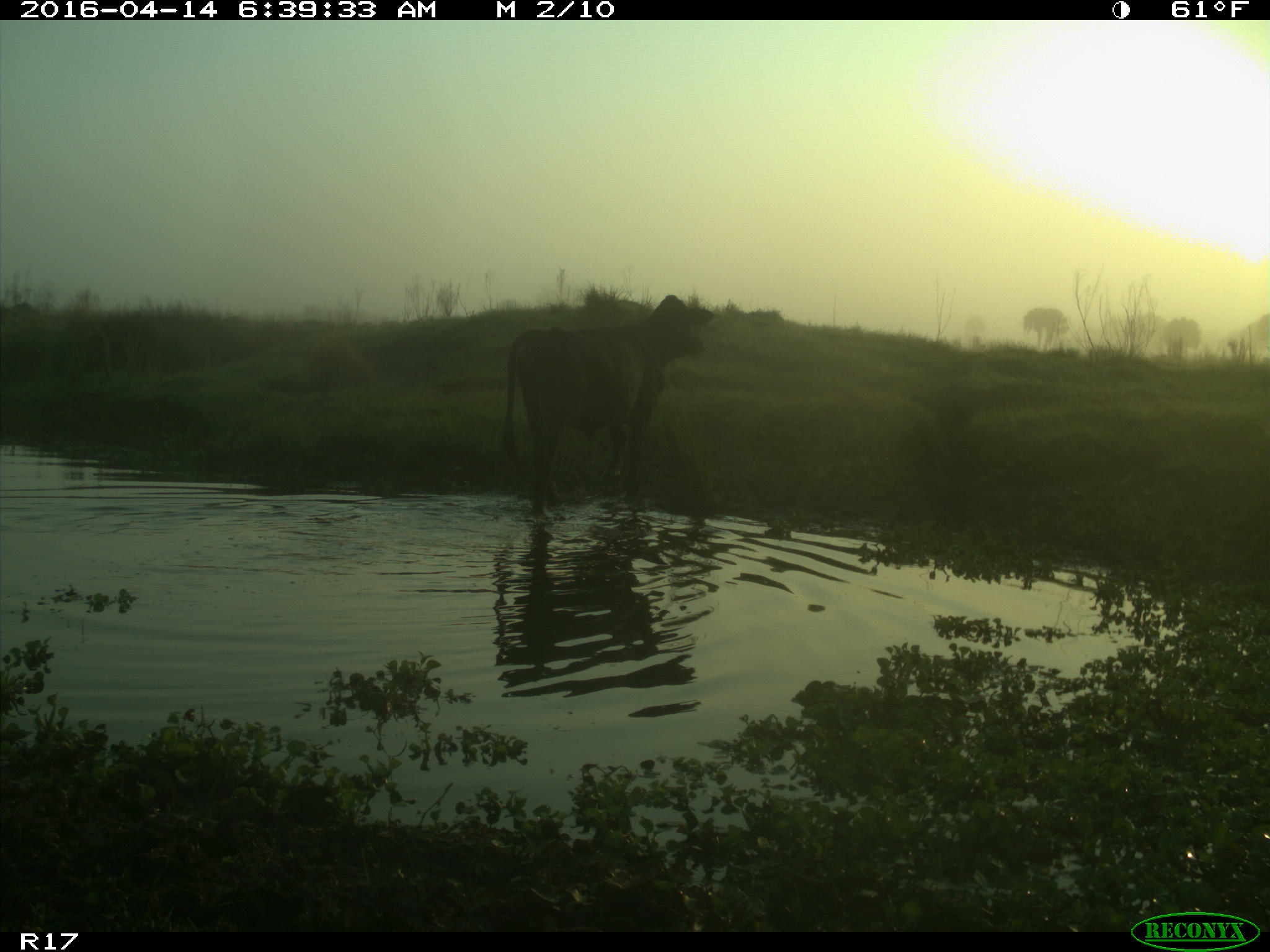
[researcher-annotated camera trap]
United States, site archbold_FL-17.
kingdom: Animalia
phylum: Chordata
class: Mammalia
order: Artiodactyla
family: Bovidae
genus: Bos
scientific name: Bos taurus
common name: domestic cow